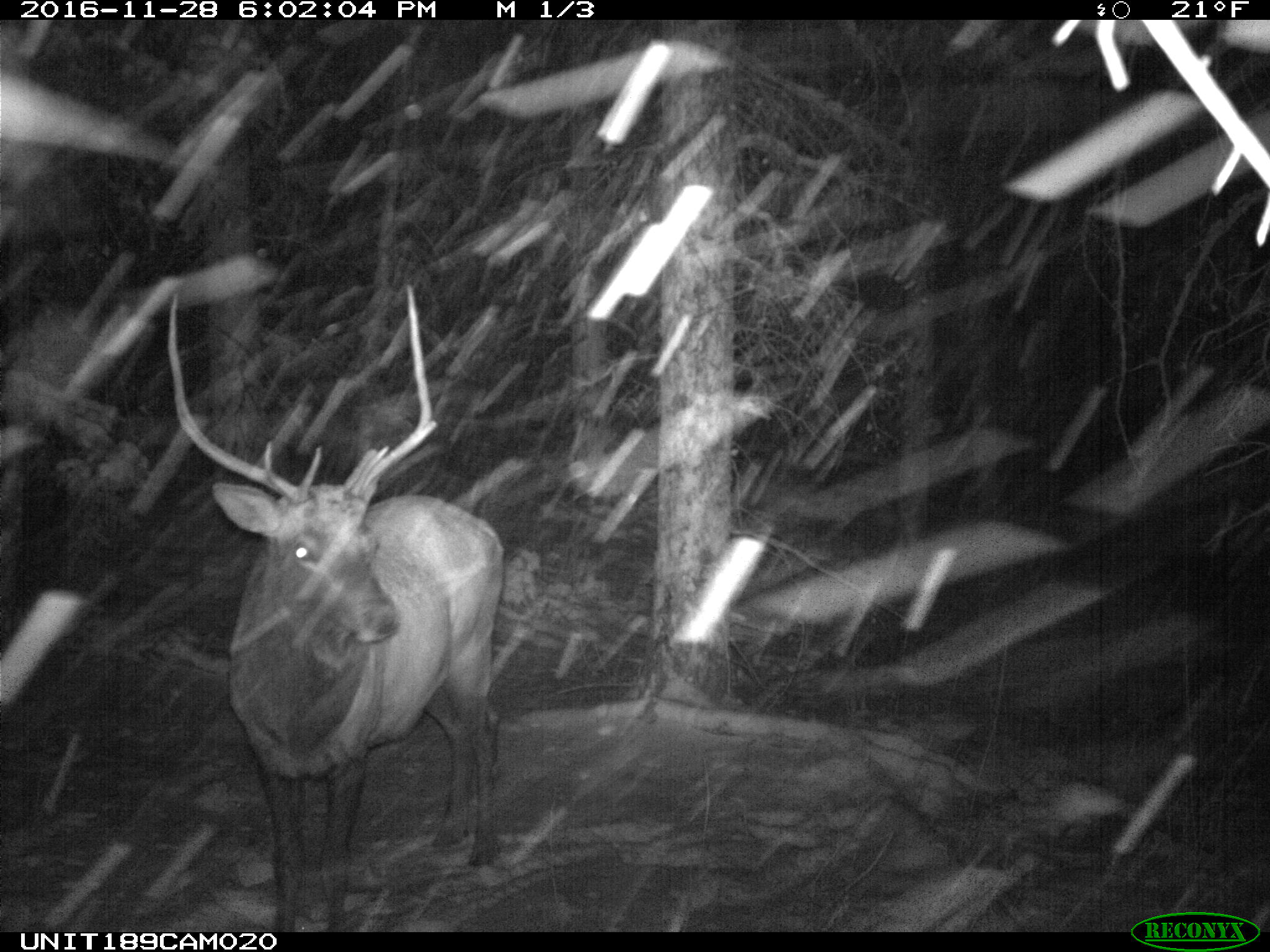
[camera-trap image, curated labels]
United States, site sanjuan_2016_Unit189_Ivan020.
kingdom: Animalia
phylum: Chordata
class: Mammalia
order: Artiodactyla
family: Cervidae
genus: Cervus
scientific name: Cervus elaphus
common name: red deer